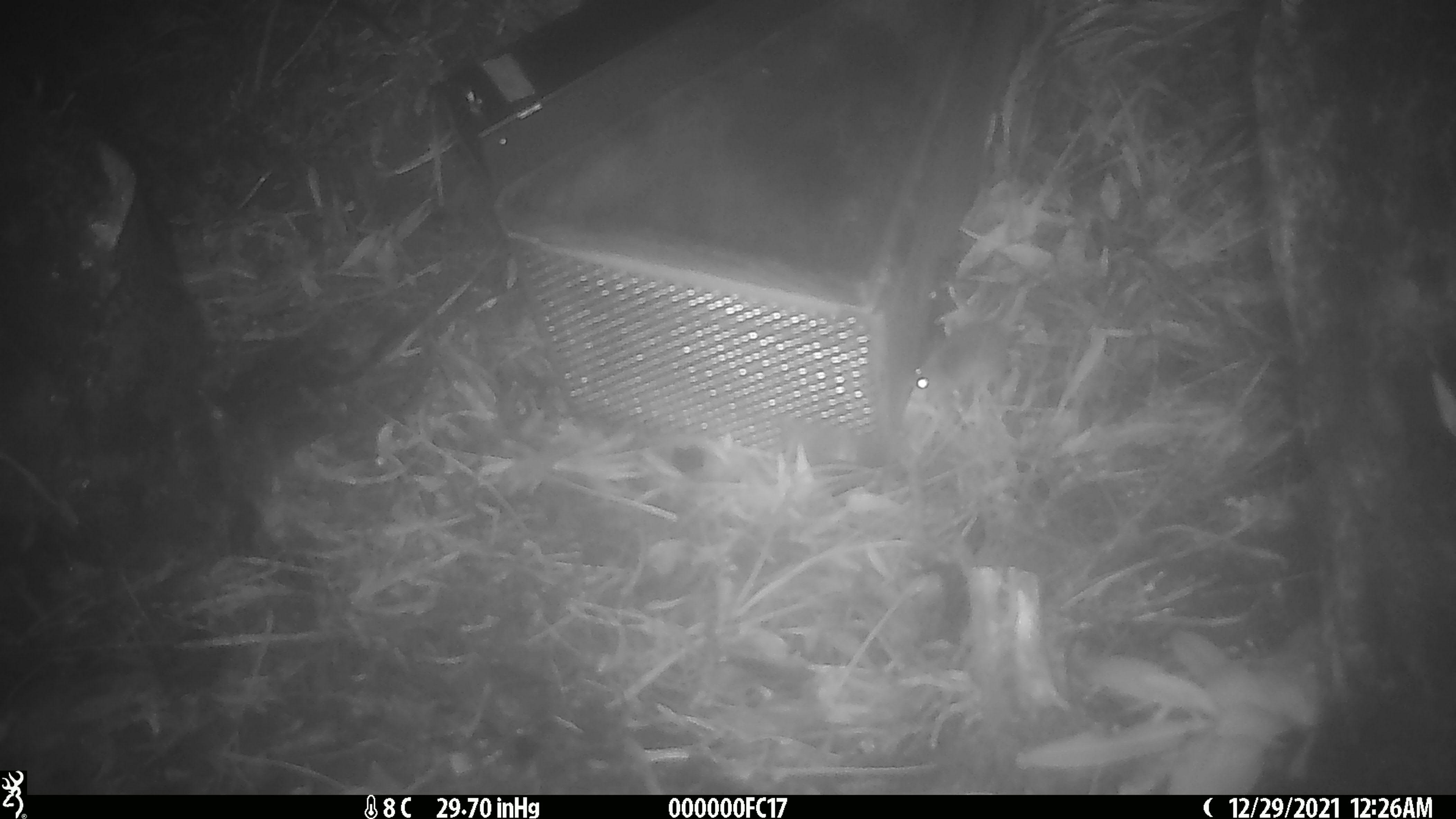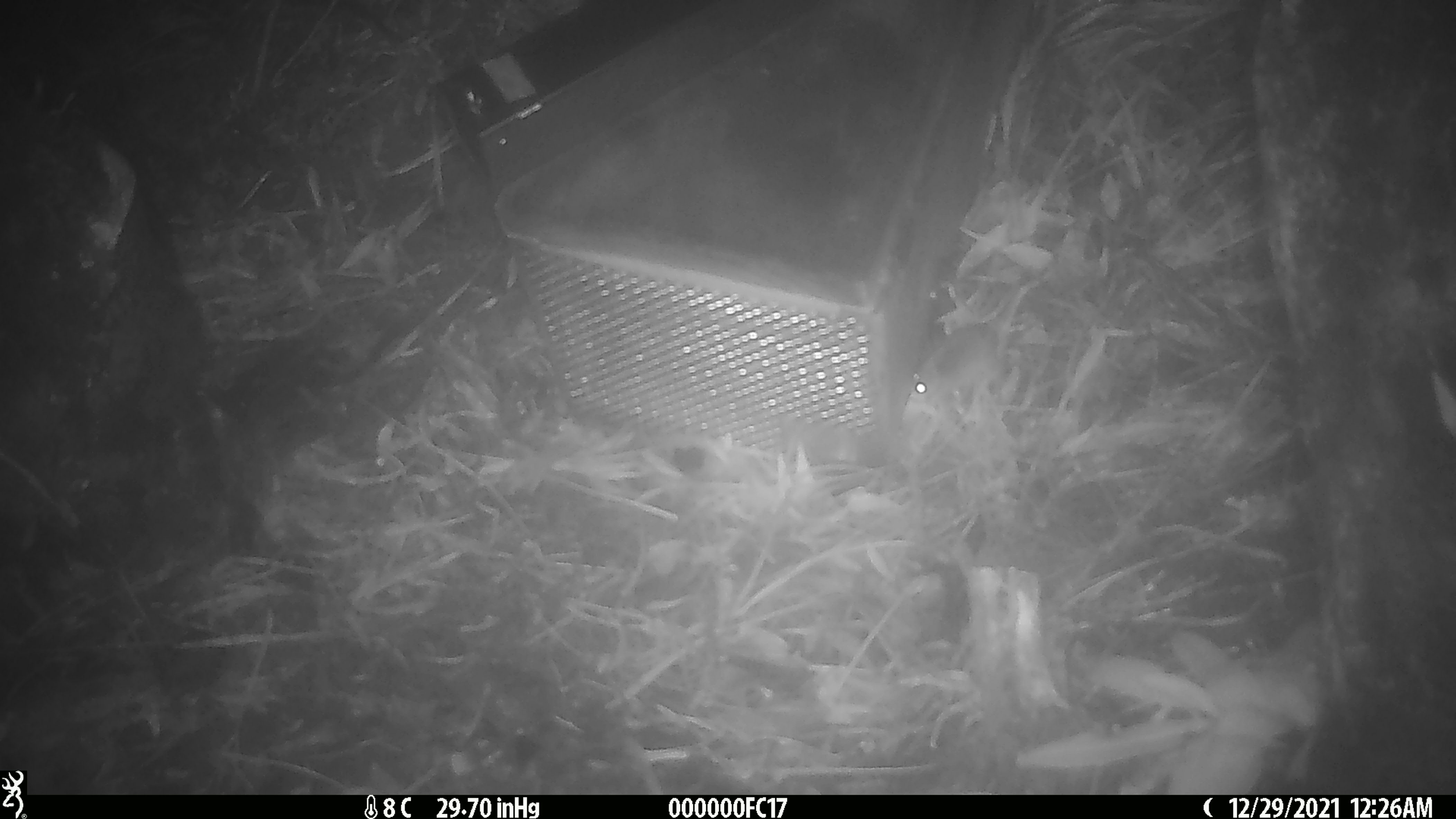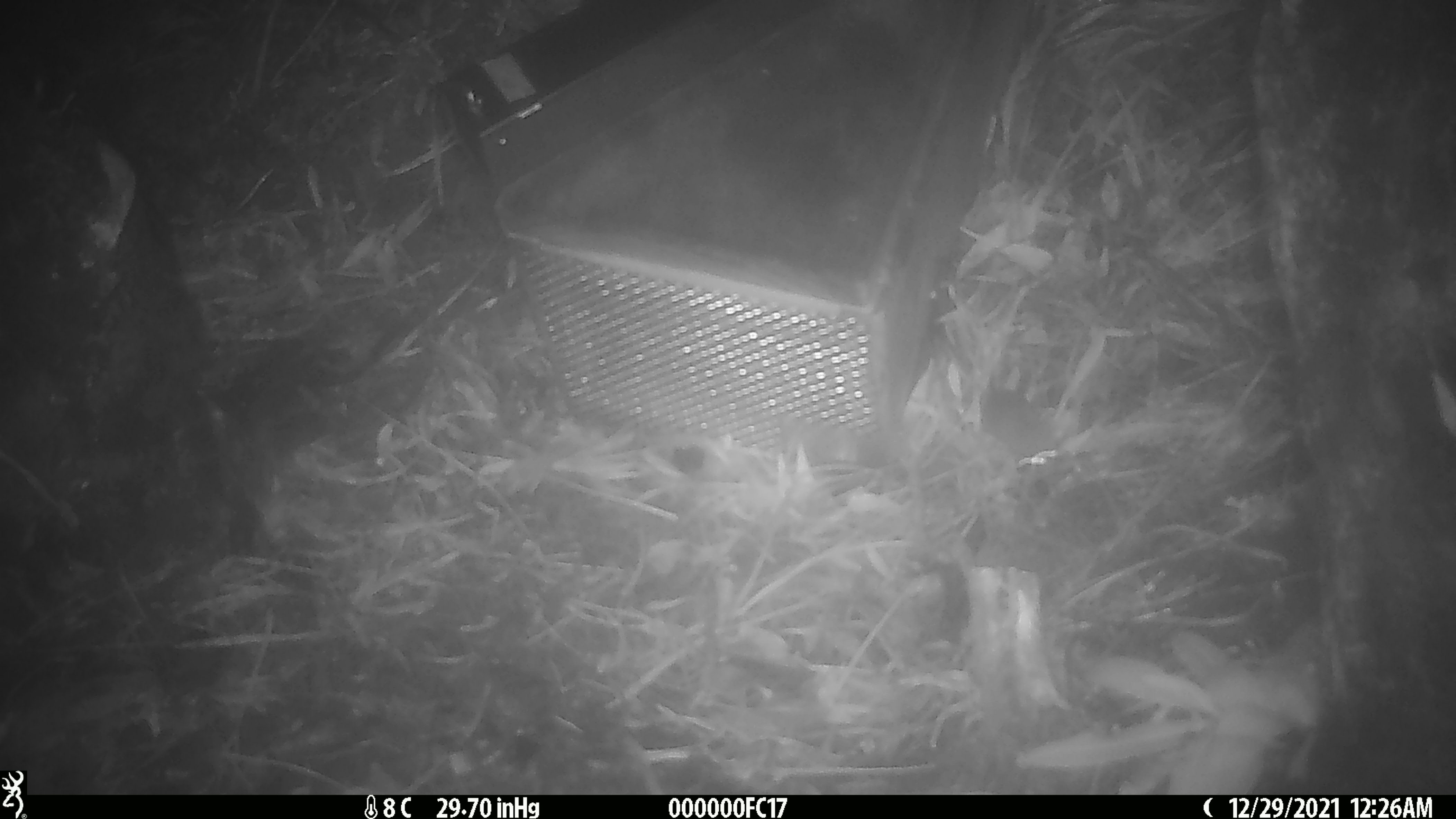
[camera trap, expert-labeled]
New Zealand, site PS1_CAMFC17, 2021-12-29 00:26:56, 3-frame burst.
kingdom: Animalia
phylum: Chordata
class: Mammalia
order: Rodentia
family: Muridae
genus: Mus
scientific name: Mus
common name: mouse